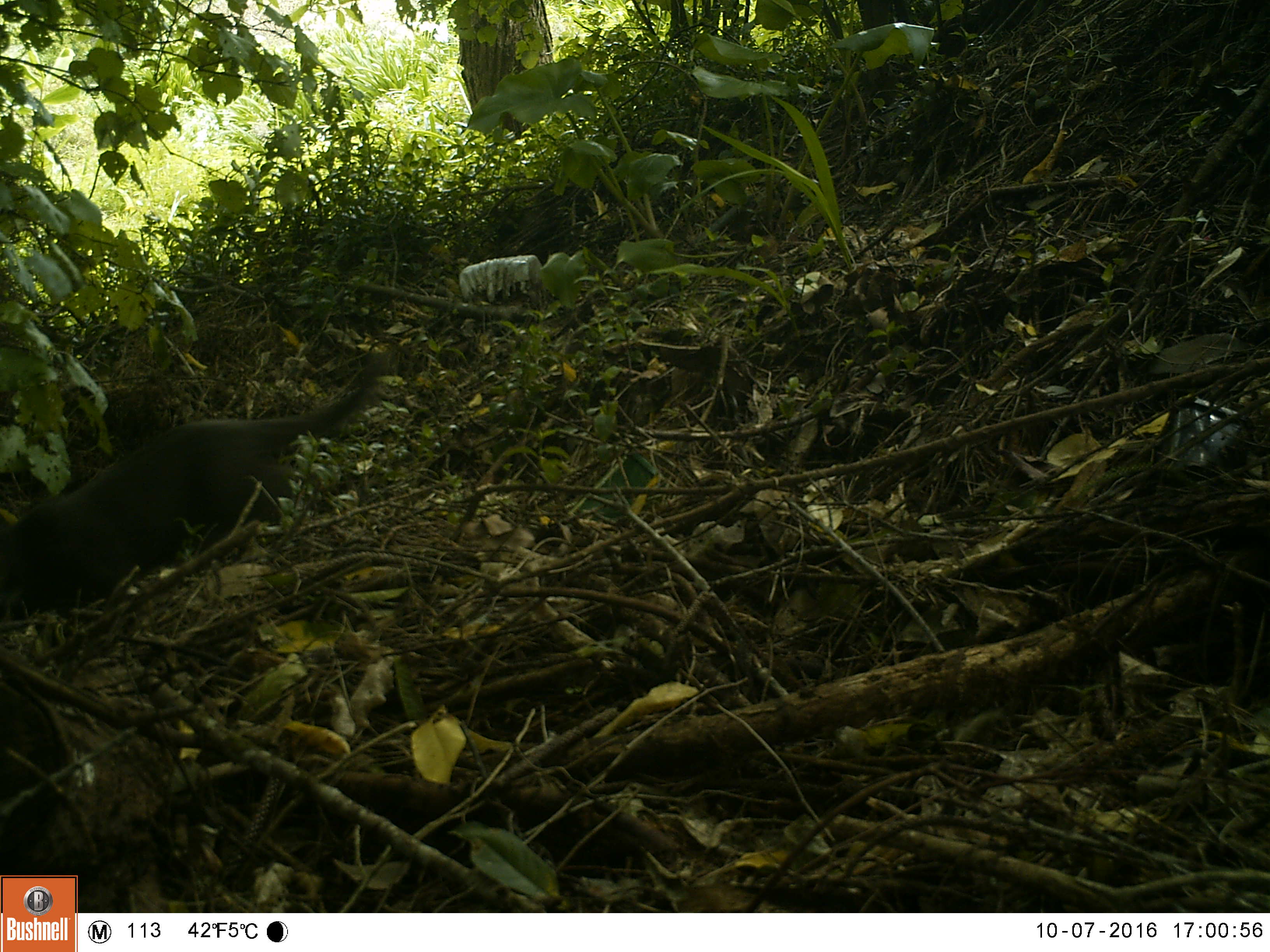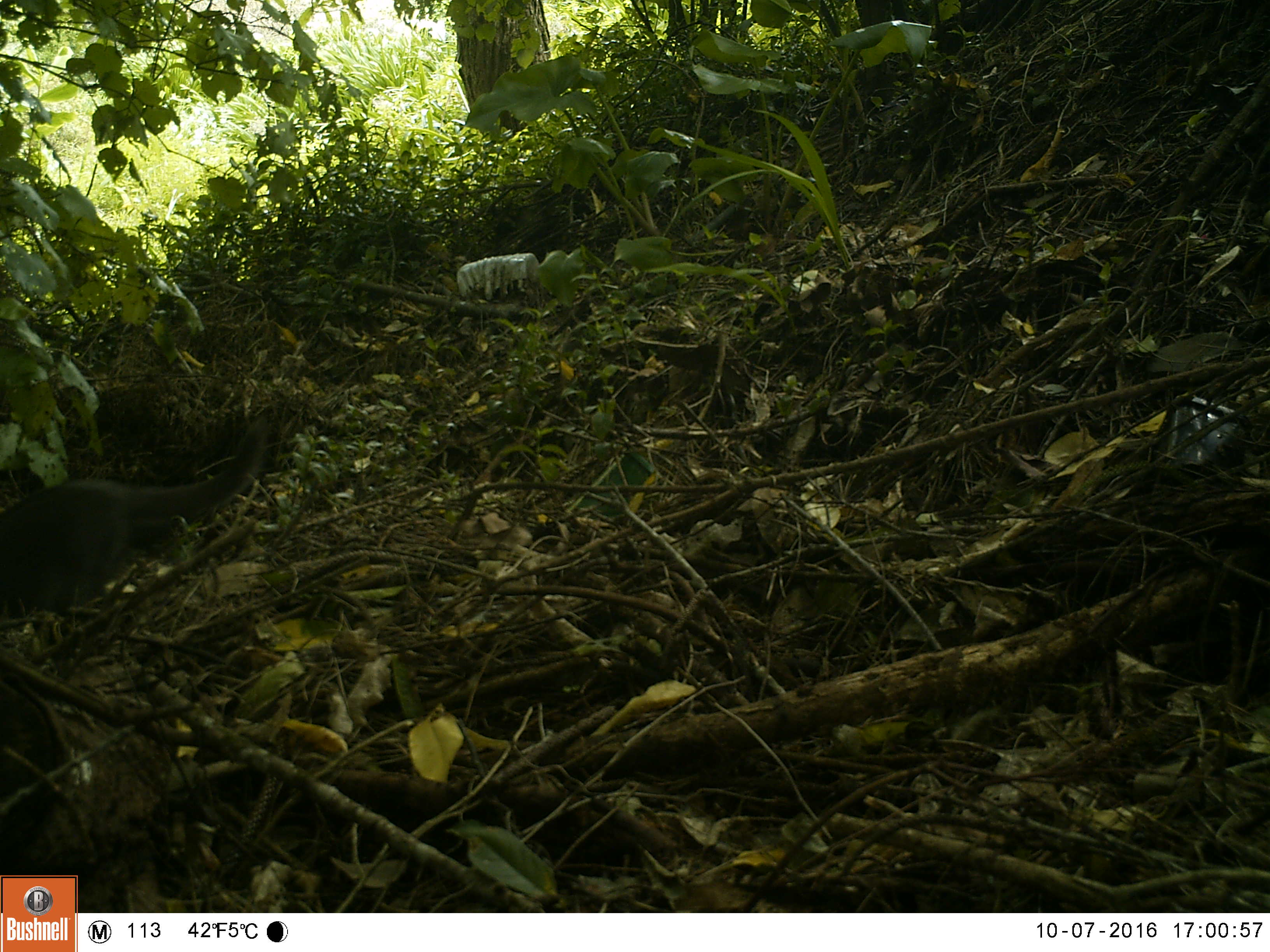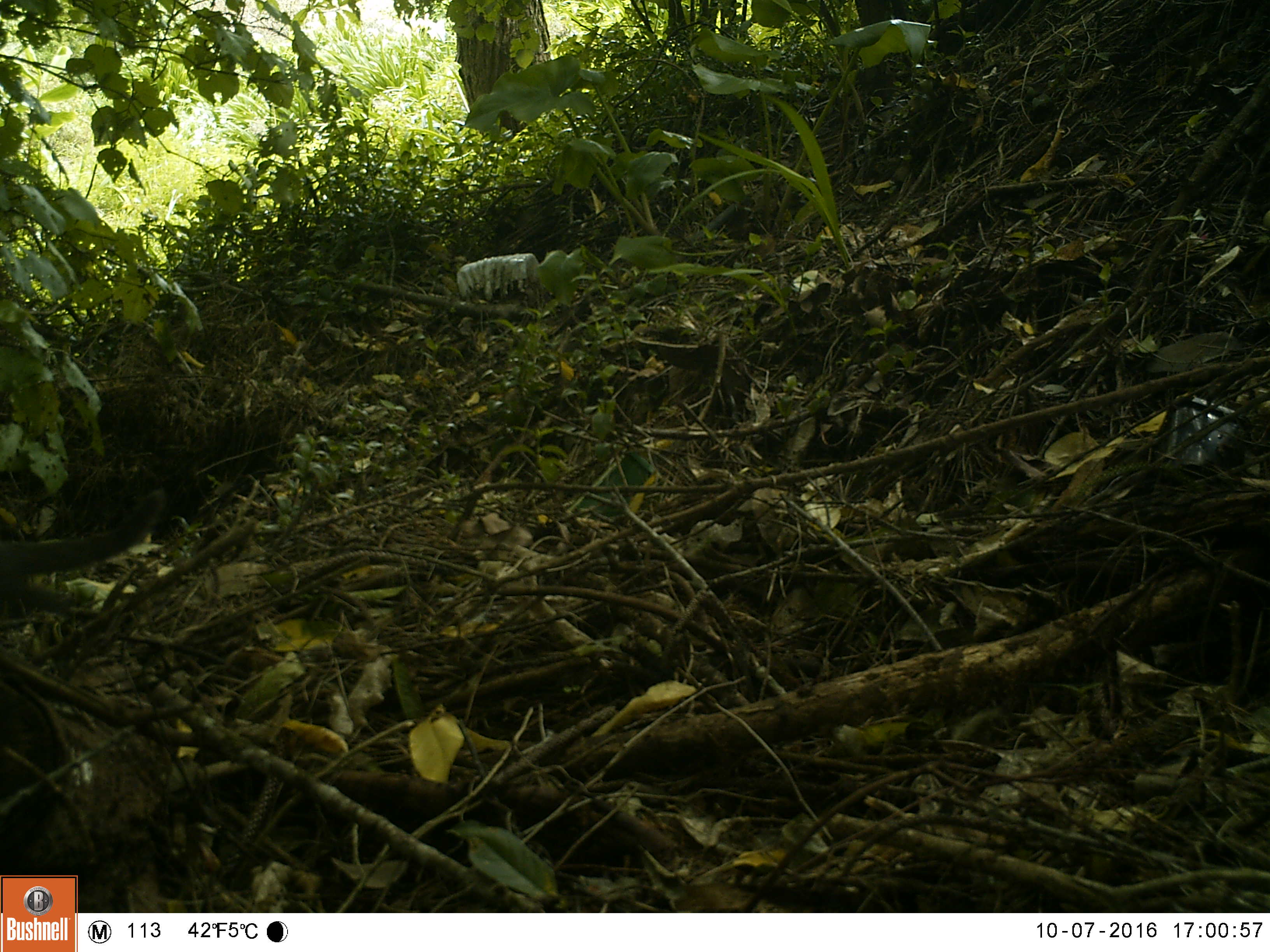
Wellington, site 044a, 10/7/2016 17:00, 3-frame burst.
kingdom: Animalia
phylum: Chordata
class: Mammalia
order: Carnivora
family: Felidae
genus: Felis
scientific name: Felis catus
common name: cat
Cat (Felis catus).